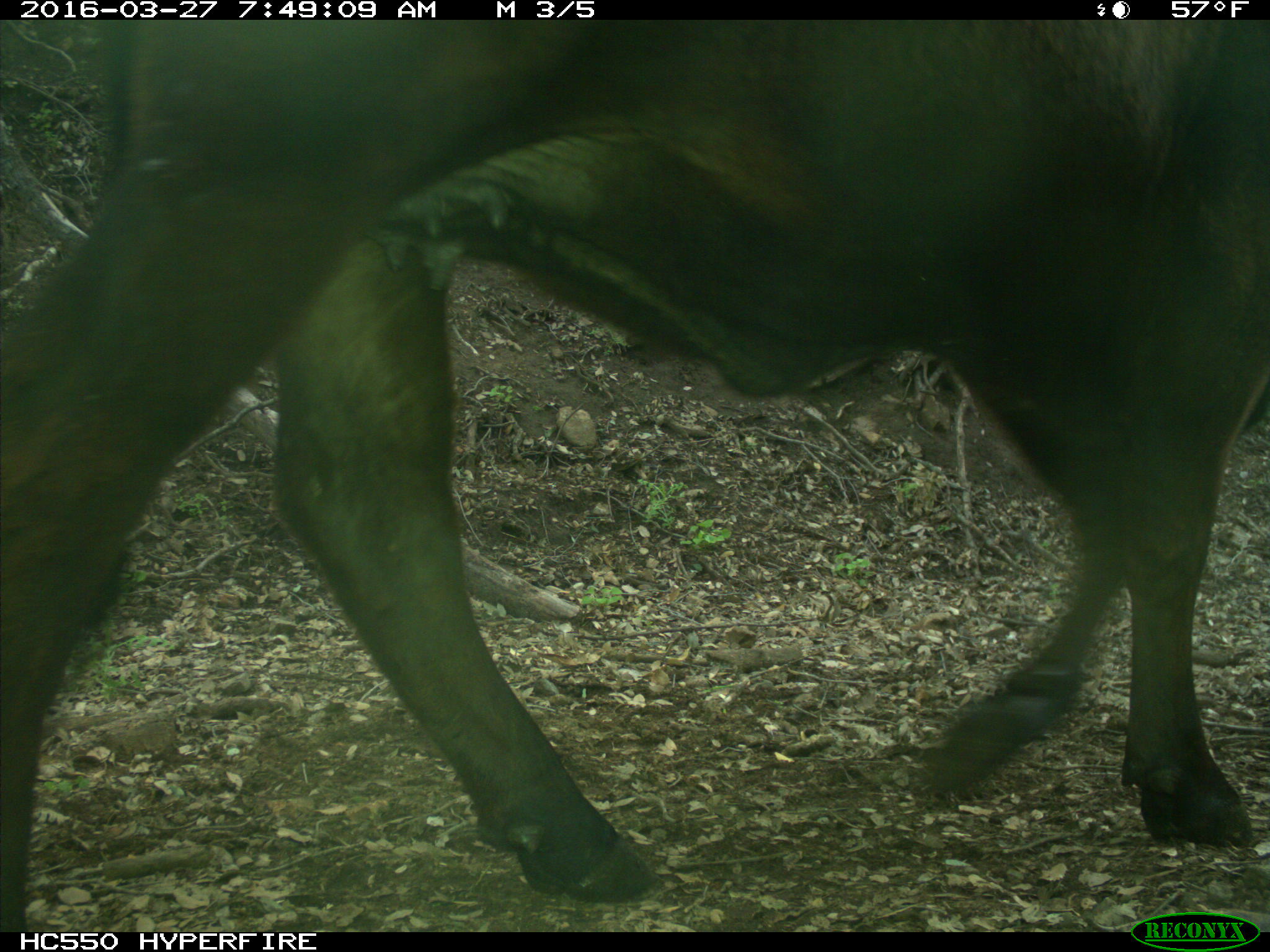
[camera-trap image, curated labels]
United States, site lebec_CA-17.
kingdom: Animalia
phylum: Chordata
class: Mammalia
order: Artiodactyla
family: Bovidae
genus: Bos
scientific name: Bos taurus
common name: domestic cow